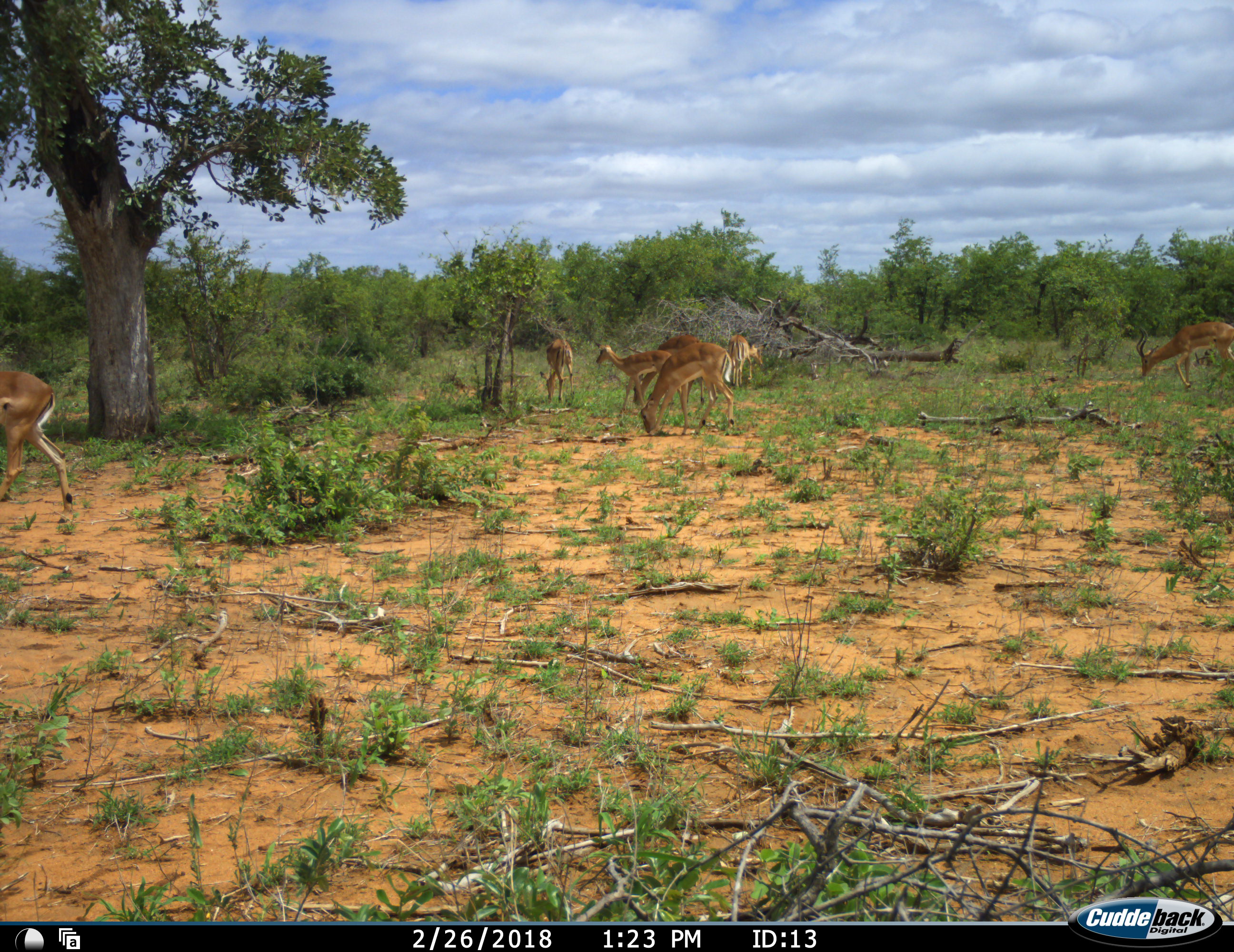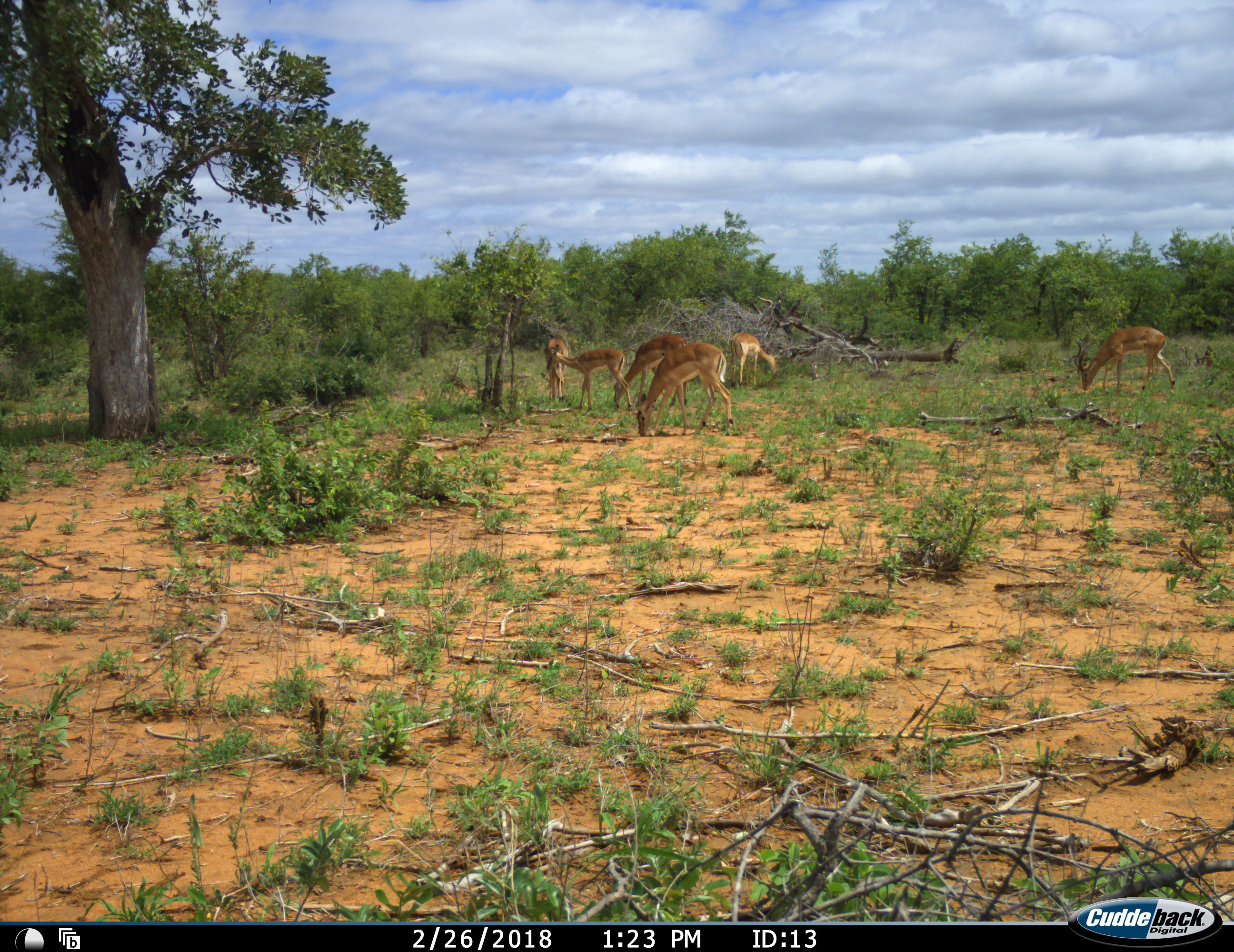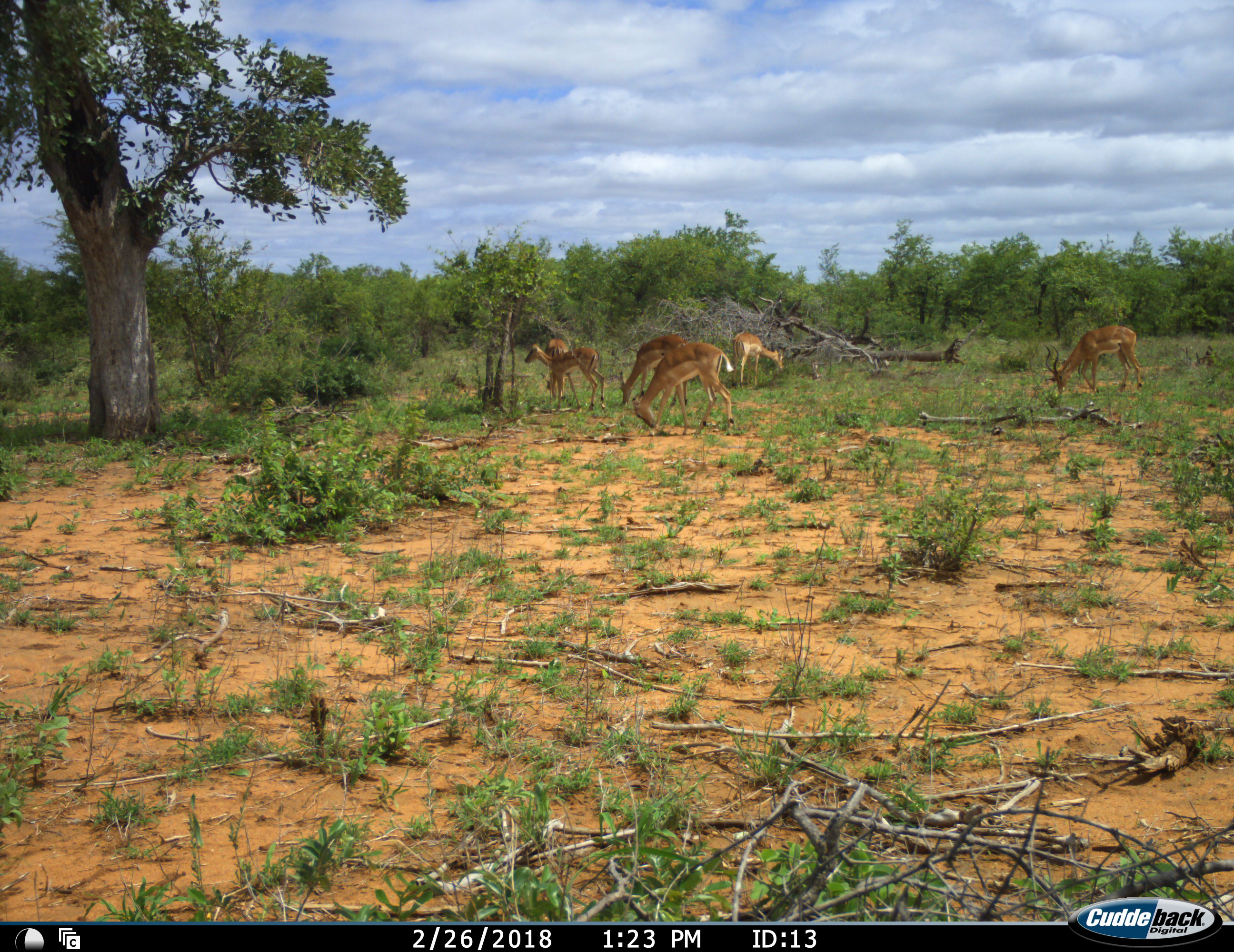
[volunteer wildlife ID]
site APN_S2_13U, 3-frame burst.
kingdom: Animalia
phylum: Chordata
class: Mammalia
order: Artiodactyla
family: Bovidae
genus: Aepyceros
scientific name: Aepyceros melampus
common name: impala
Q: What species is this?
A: Impala (Aepyceros melampus).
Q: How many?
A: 7.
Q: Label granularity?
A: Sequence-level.